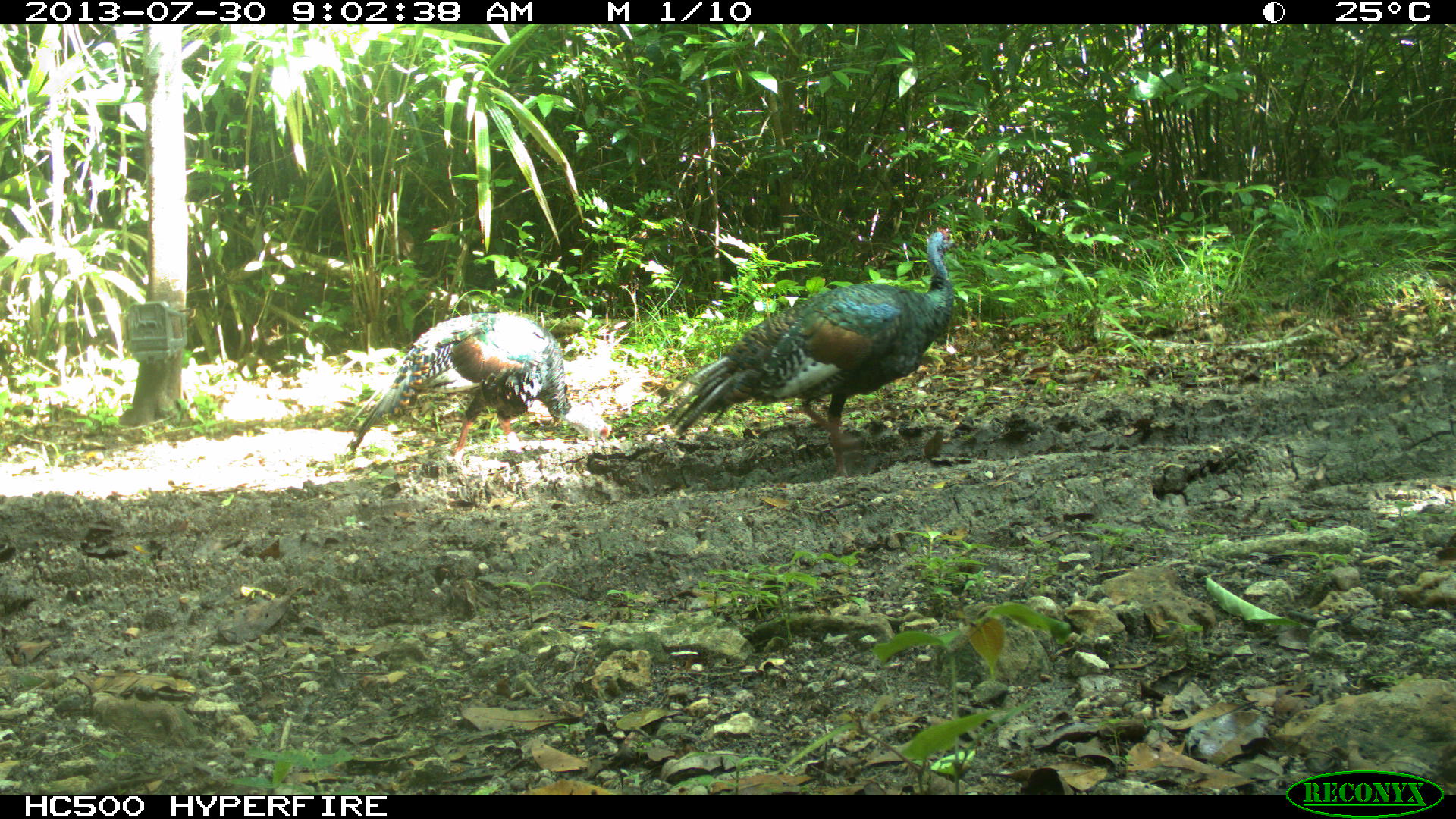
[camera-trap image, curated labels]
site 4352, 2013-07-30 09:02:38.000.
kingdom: Animalia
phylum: Chordata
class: Aves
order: Galliformes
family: Phasianidae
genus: Meleagris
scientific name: Meleagris ocellata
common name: ocellated turkey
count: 2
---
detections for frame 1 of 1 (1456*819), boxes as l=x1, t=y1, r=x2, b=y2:
meleagris ocellata: l=657, t=227, r=954, b=478; l=342, t=311, r=611, b=465